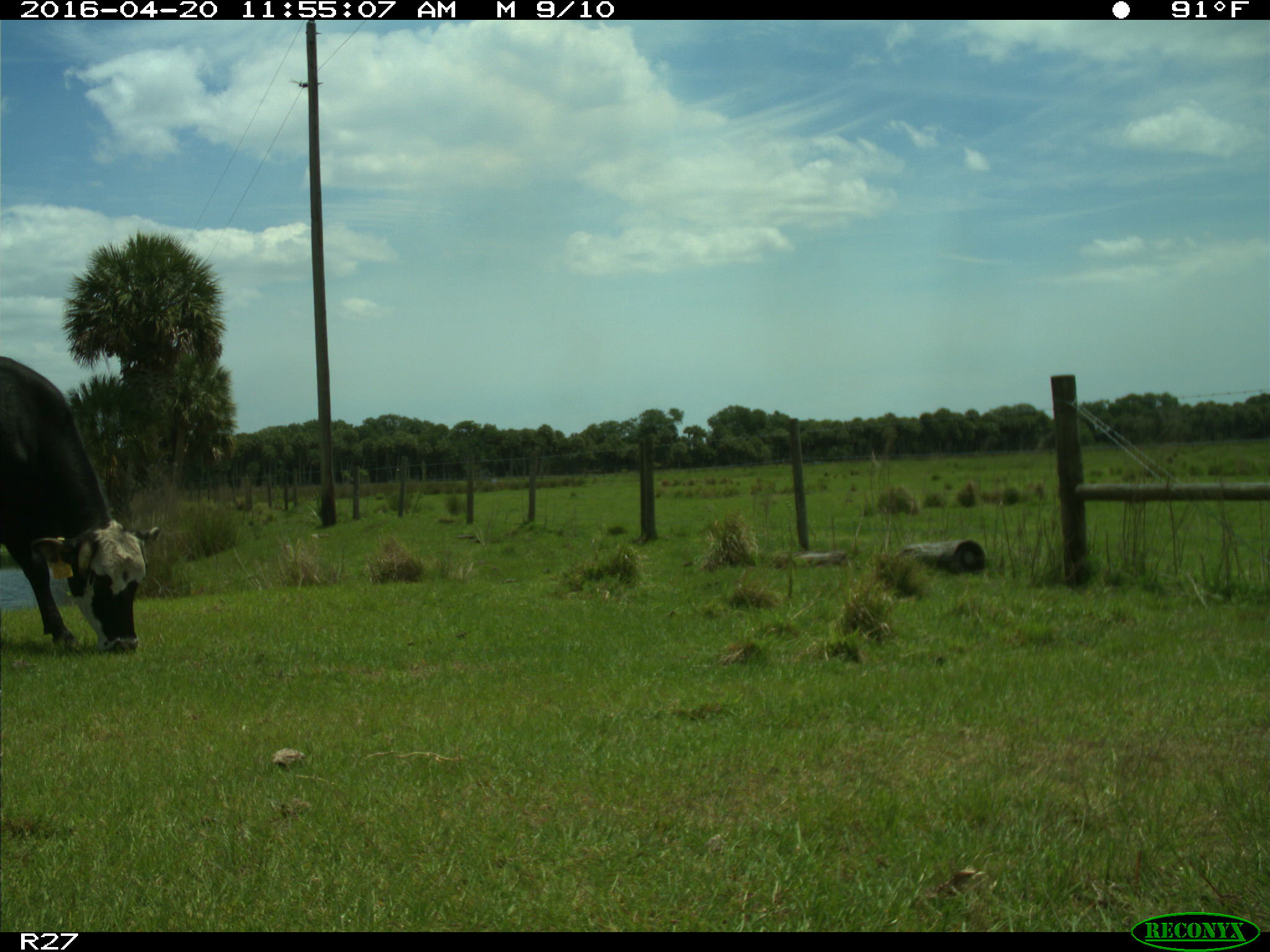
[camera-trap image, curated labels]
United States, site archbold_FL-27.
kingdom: Animalia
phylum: Chordata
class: Mammalia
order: Artiodactyla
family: Bovidae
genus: Bos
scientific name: Bos taurus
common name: domestic cow